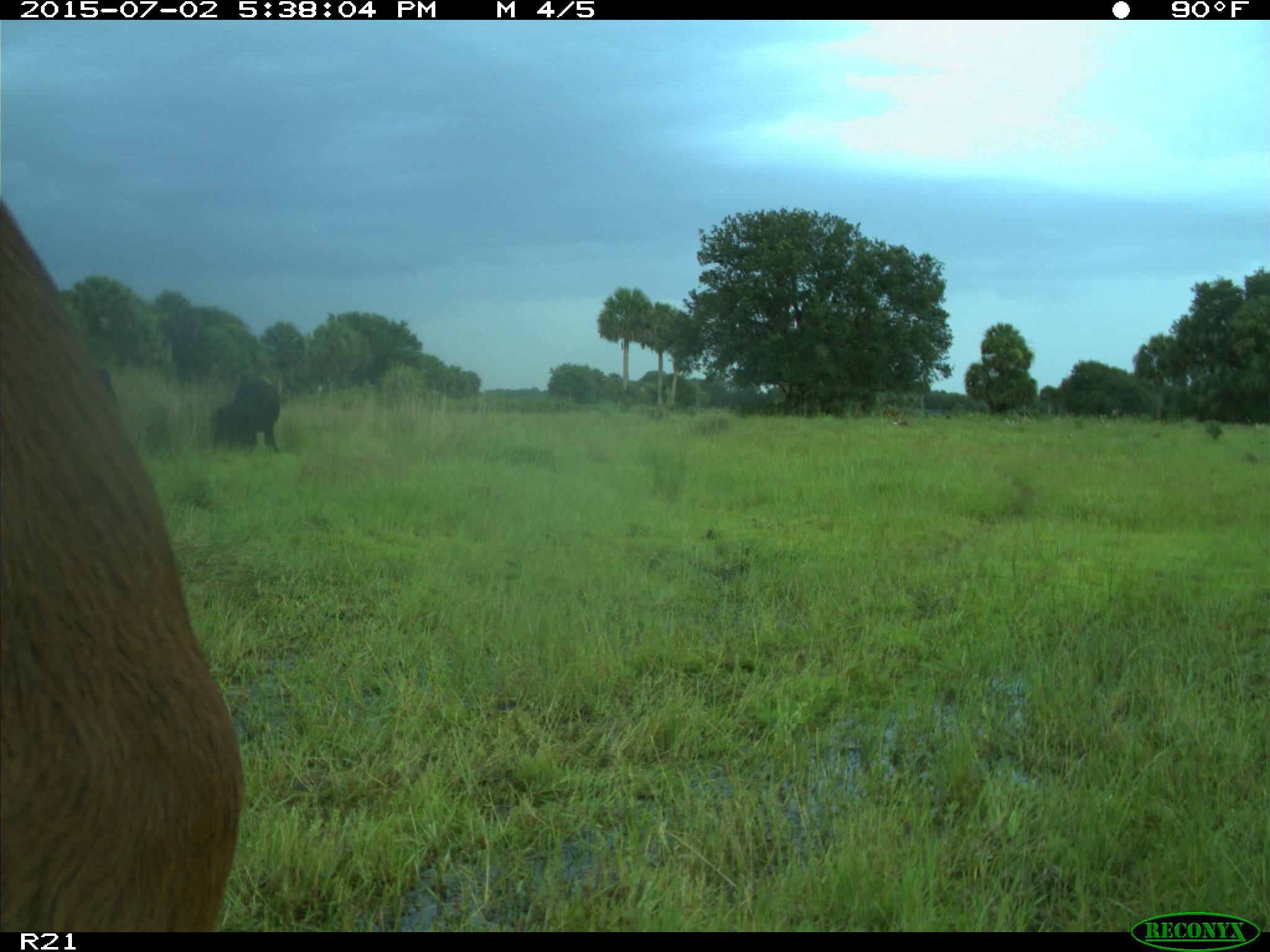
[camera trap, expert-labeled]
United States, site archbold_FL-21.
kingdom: Animalia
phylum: Chordata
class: Mammalia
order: Artiodactyla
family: Bovidae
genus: Bos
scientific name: Bos taurus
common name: domestic cow